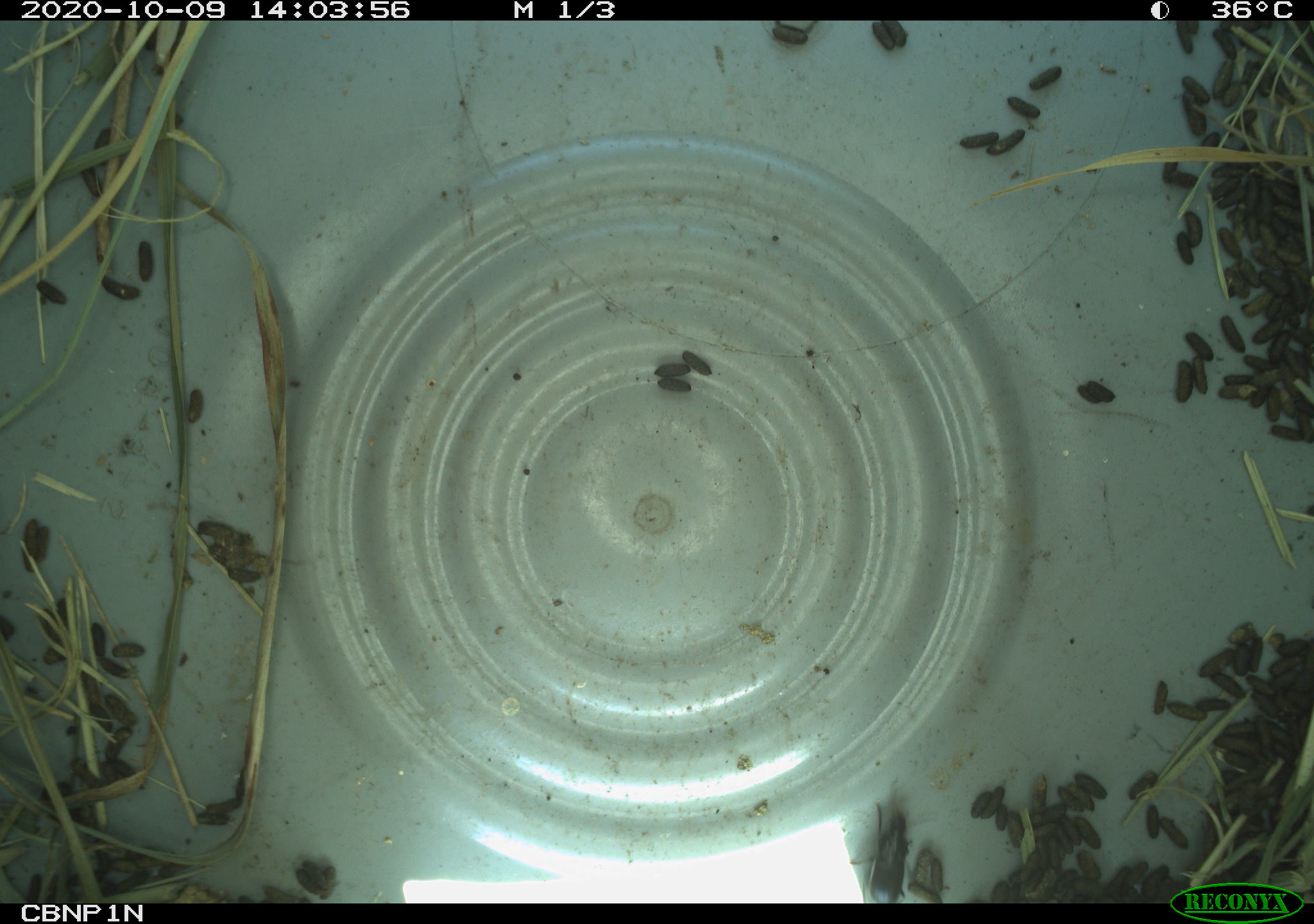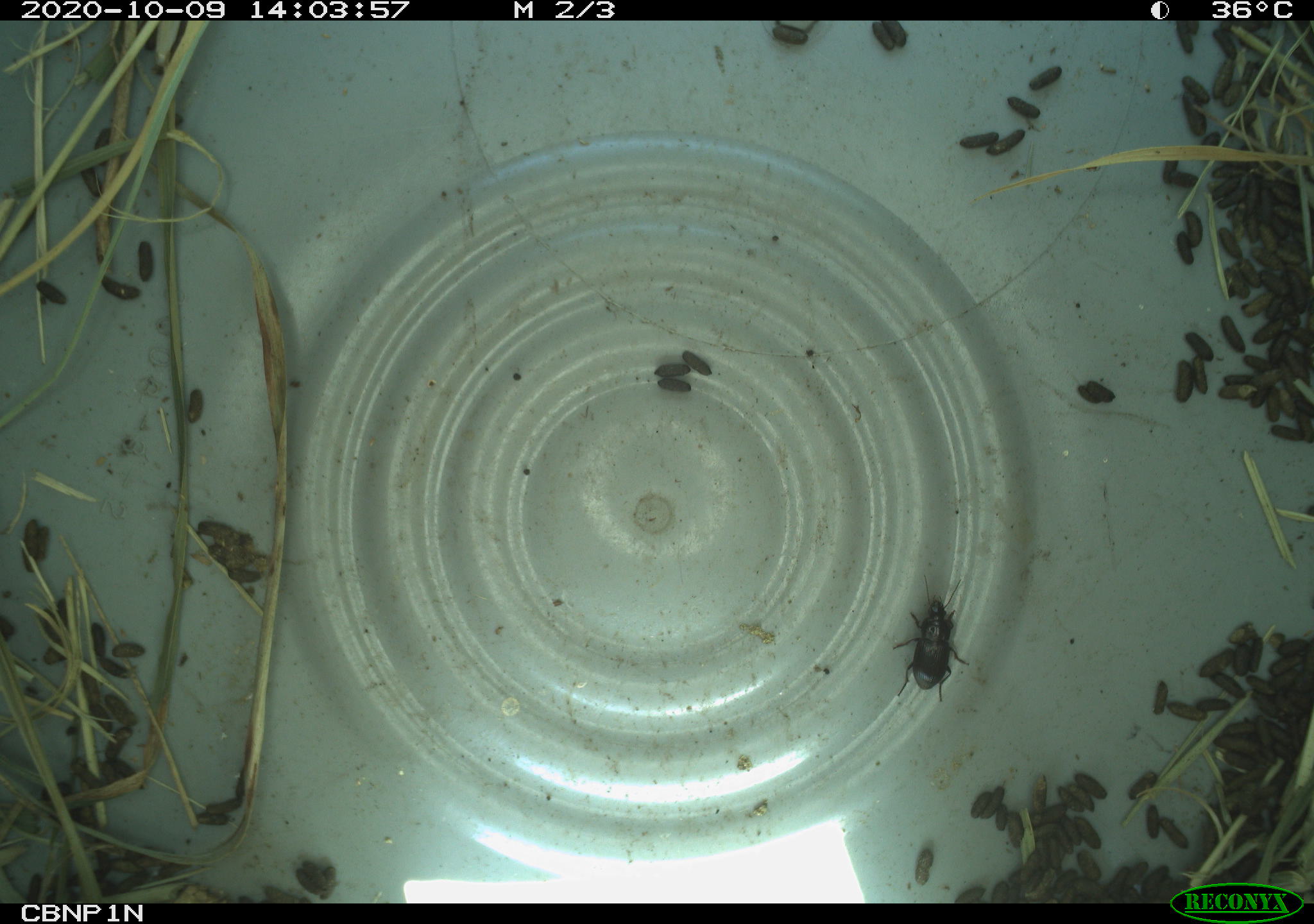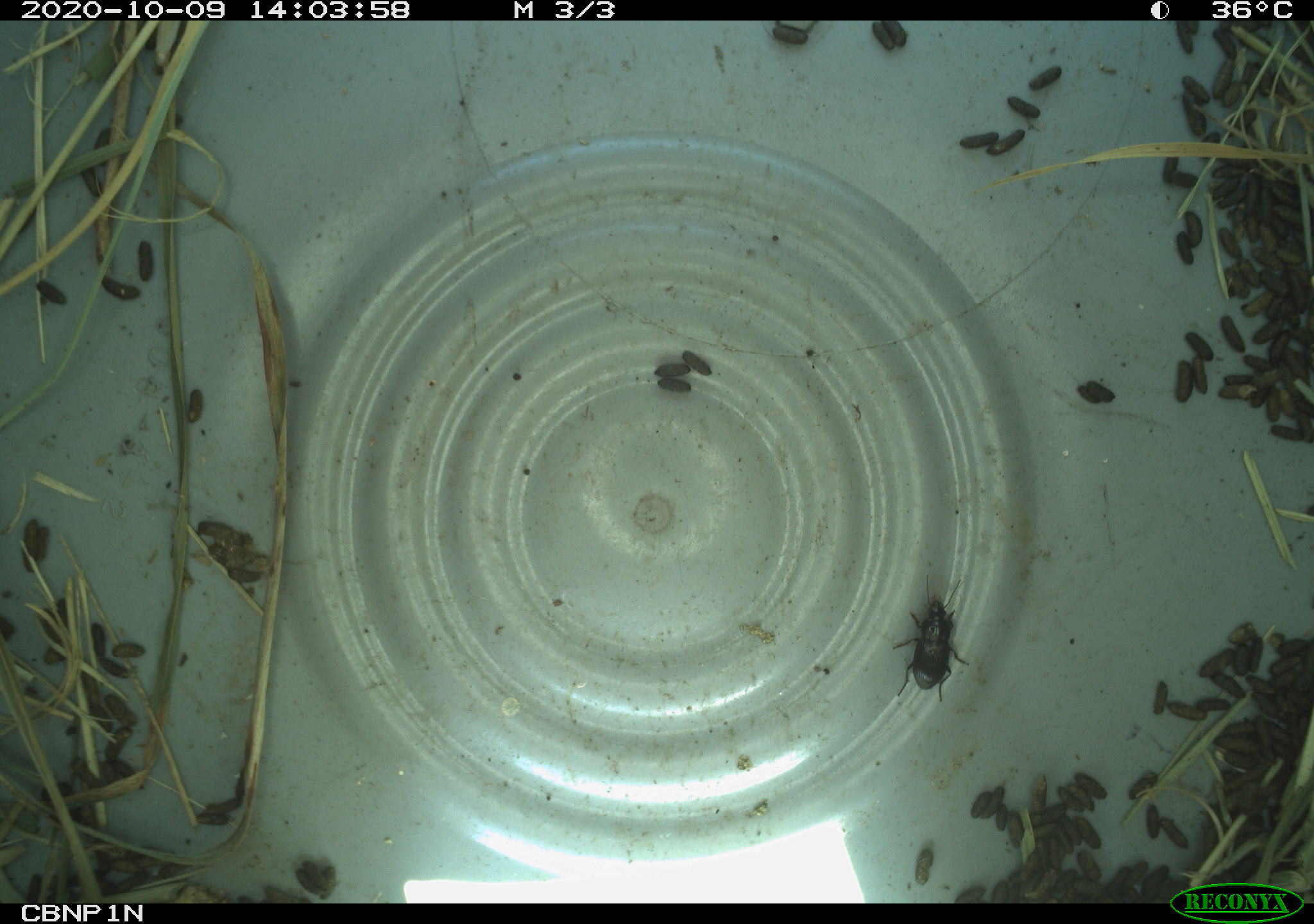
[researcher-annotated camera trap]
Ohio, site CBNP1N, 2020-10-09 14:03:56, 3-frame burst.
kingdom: Animalia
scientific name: Animalia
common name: animal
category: invertebrate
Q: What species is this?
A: Invertebrate (animal) (Animalia).